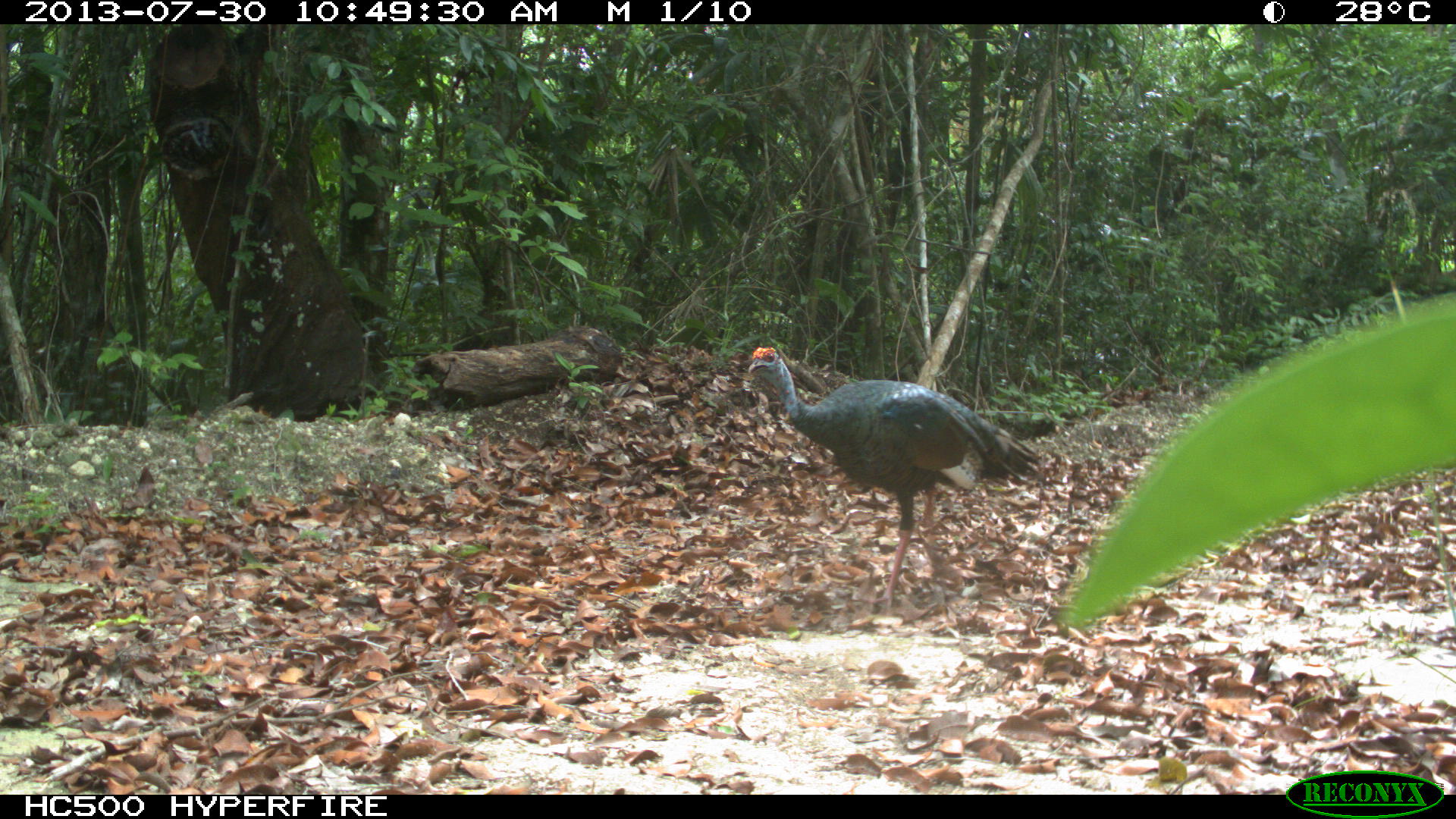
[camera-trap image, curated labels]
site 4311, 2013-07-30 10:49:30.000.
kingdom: Animalia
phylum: Chordata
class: Aves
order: Galliformes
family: Phasianidae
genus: Meleagris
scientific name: Meleagris ocellata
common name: ocellated turkey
Meleagris ocellata (ocellated turkey), count 3.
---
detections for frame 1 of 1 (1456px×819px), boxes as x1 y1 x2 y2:
meleagris ocellata: 747 346 1041 613